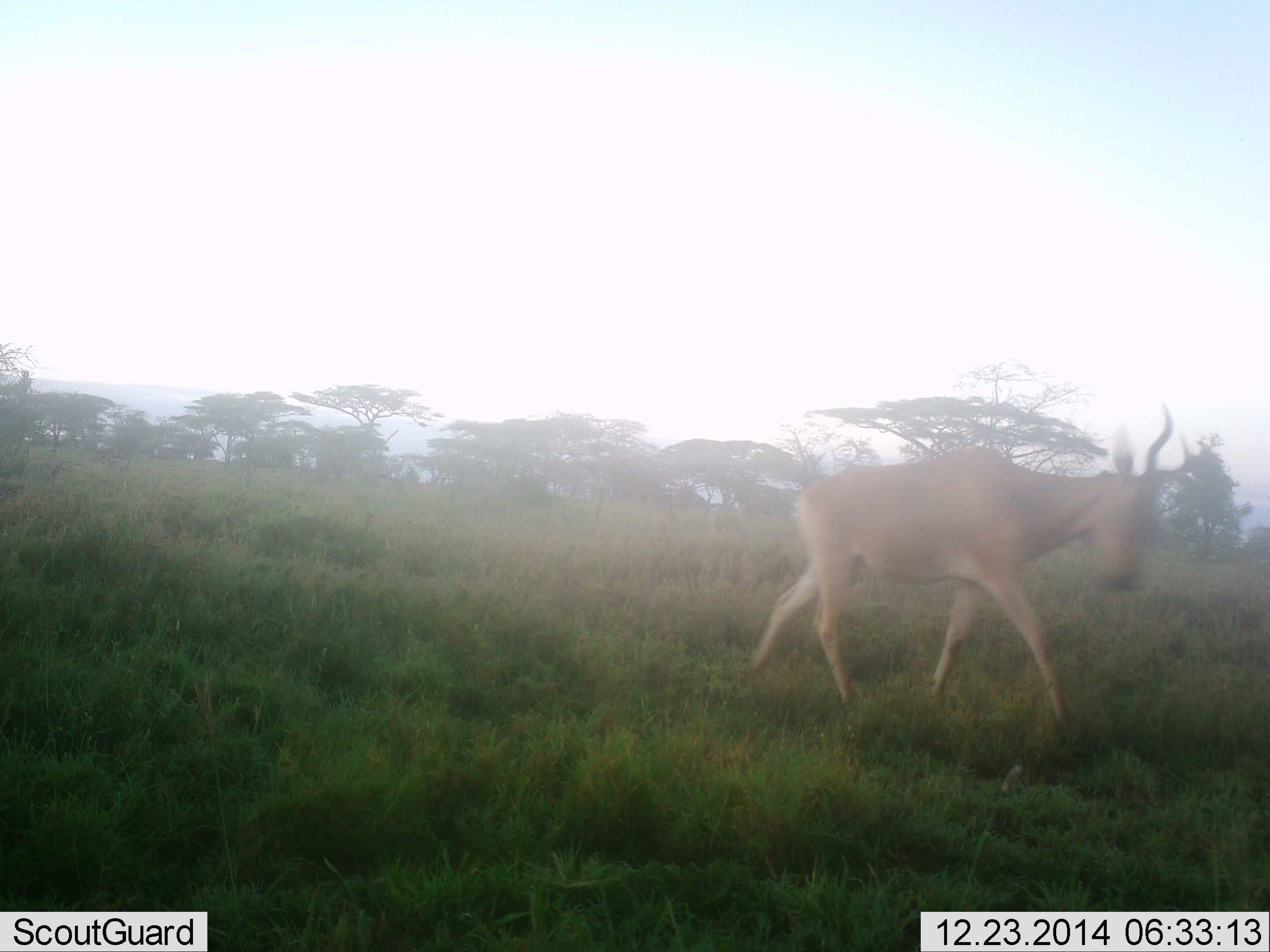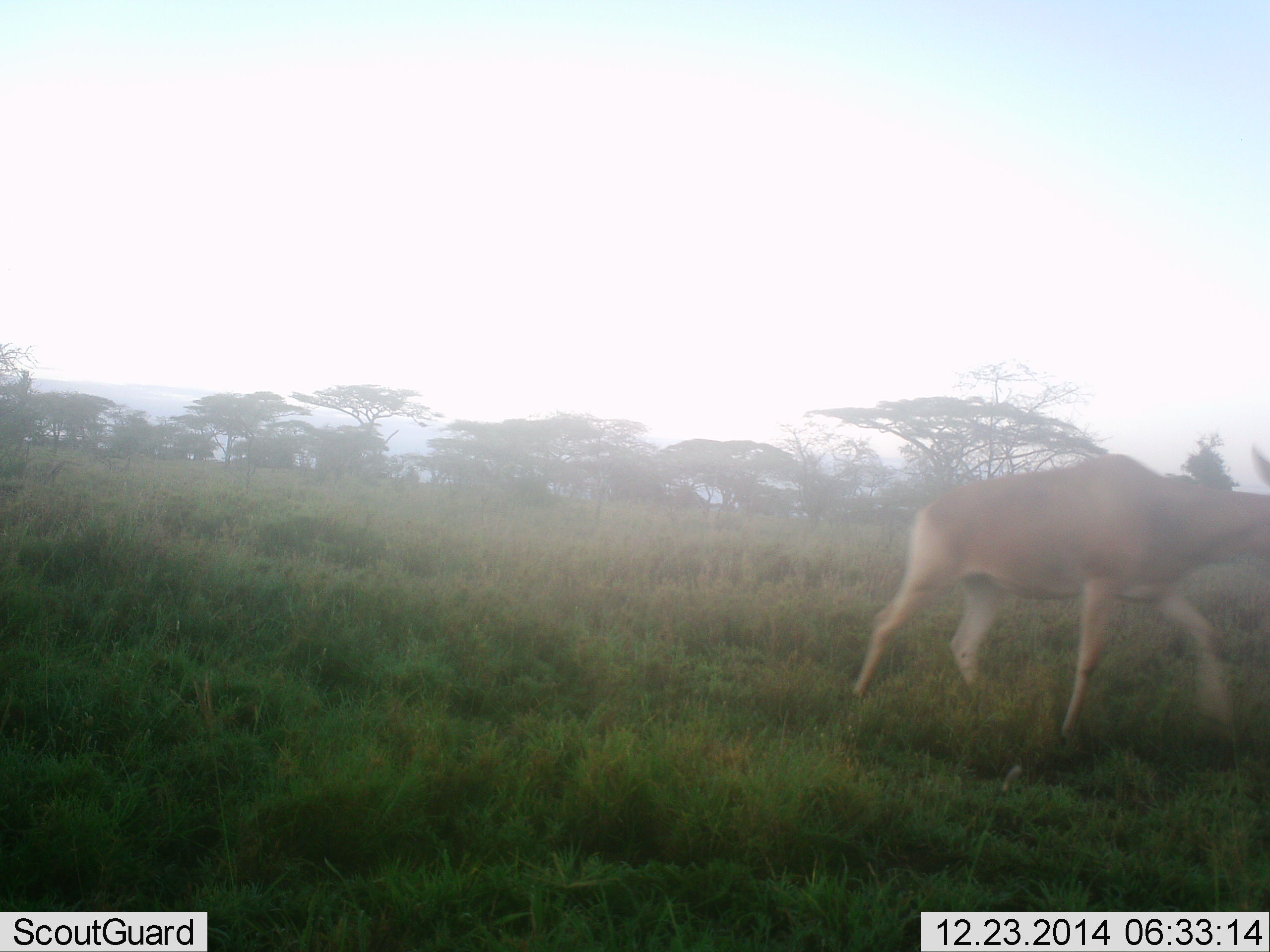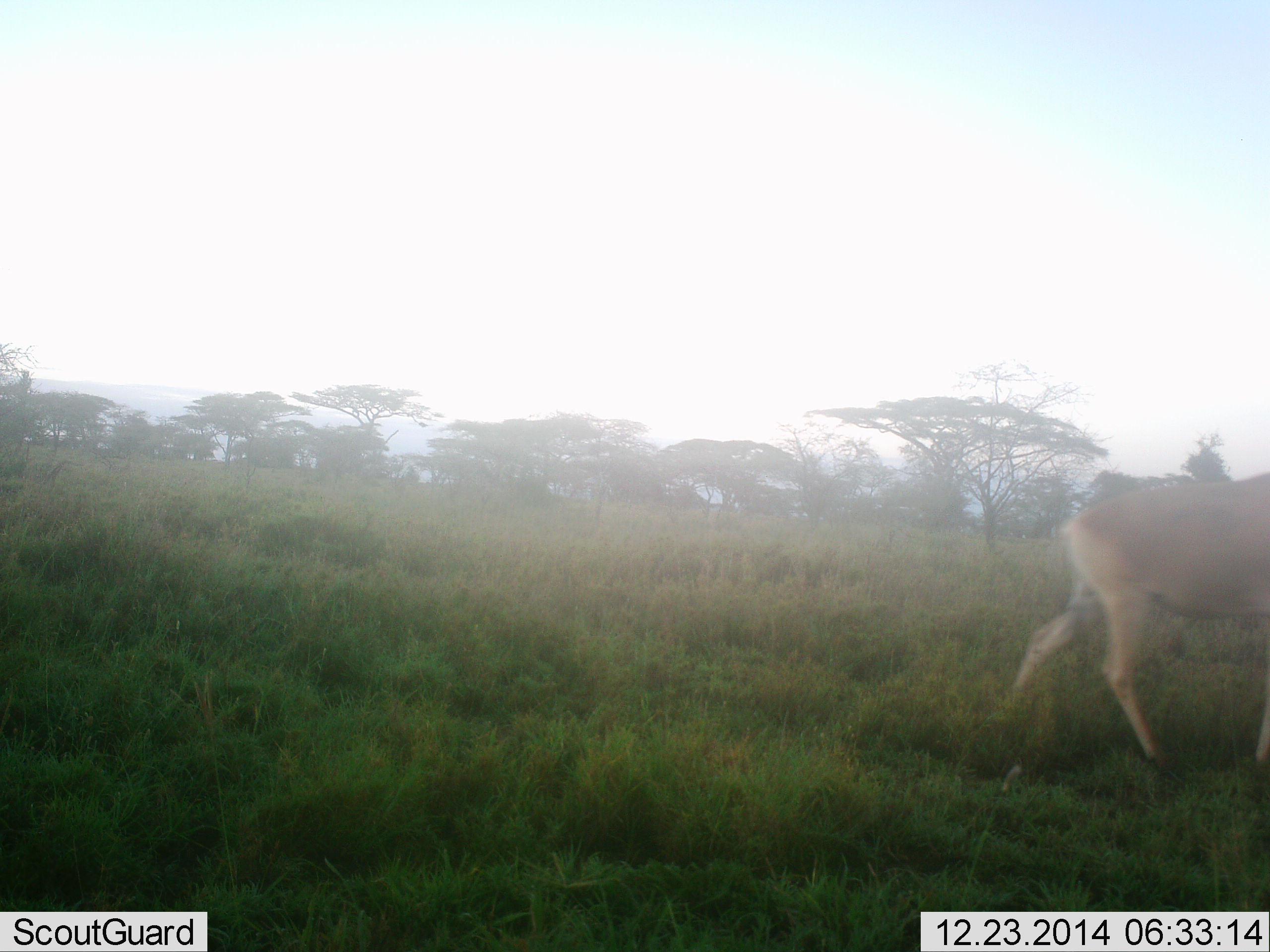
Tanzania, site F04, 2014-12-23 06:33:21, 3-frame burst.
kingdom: Animalia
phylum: Chordata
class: Mammalia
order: Artiodactyla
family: Bovidae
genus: Alcelaphus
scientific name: Alcelaphus buselaphus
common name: hartebeest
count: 1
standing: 0%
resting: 0%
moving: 100%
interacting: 0%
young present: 0%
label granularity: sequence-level